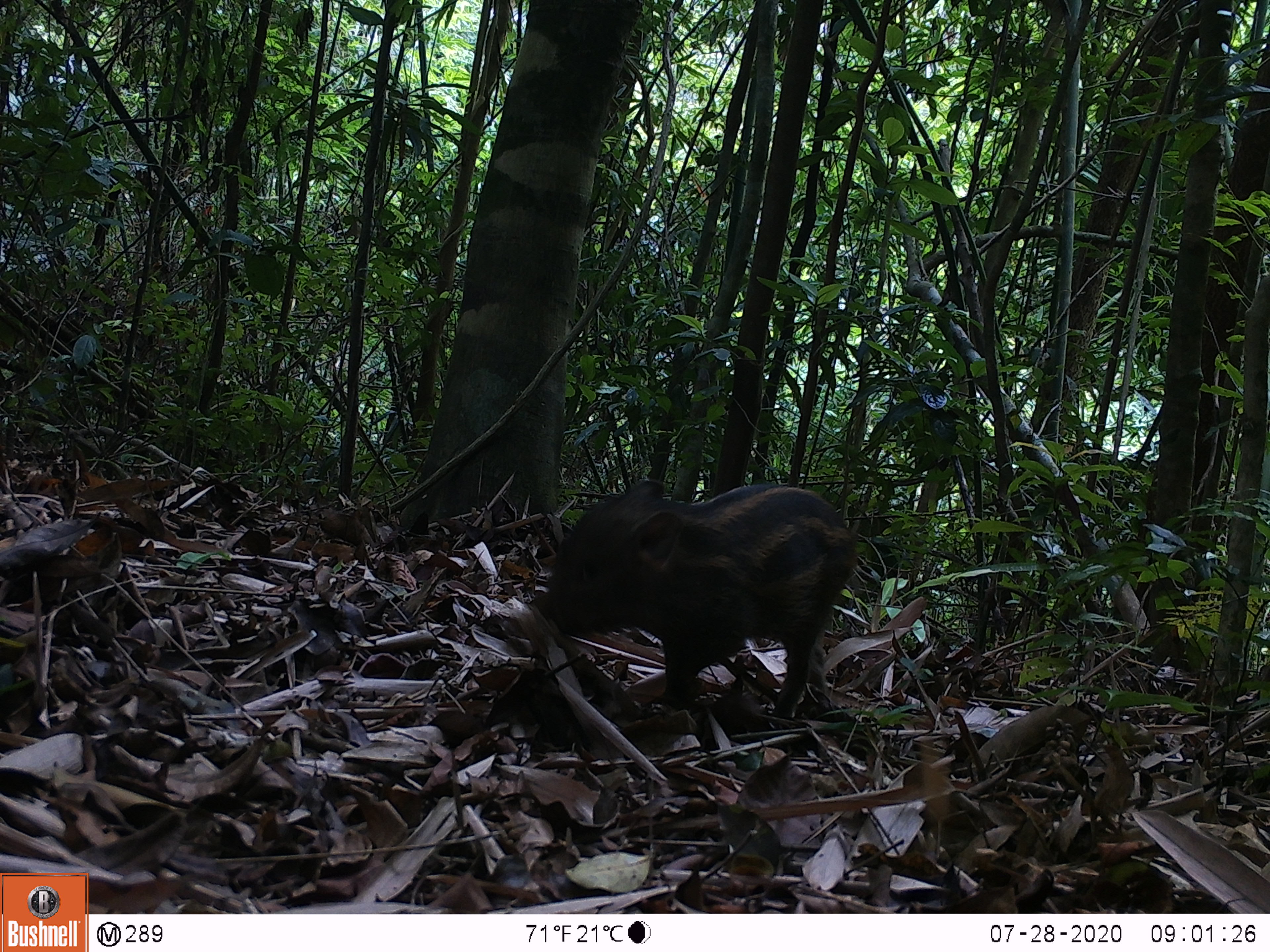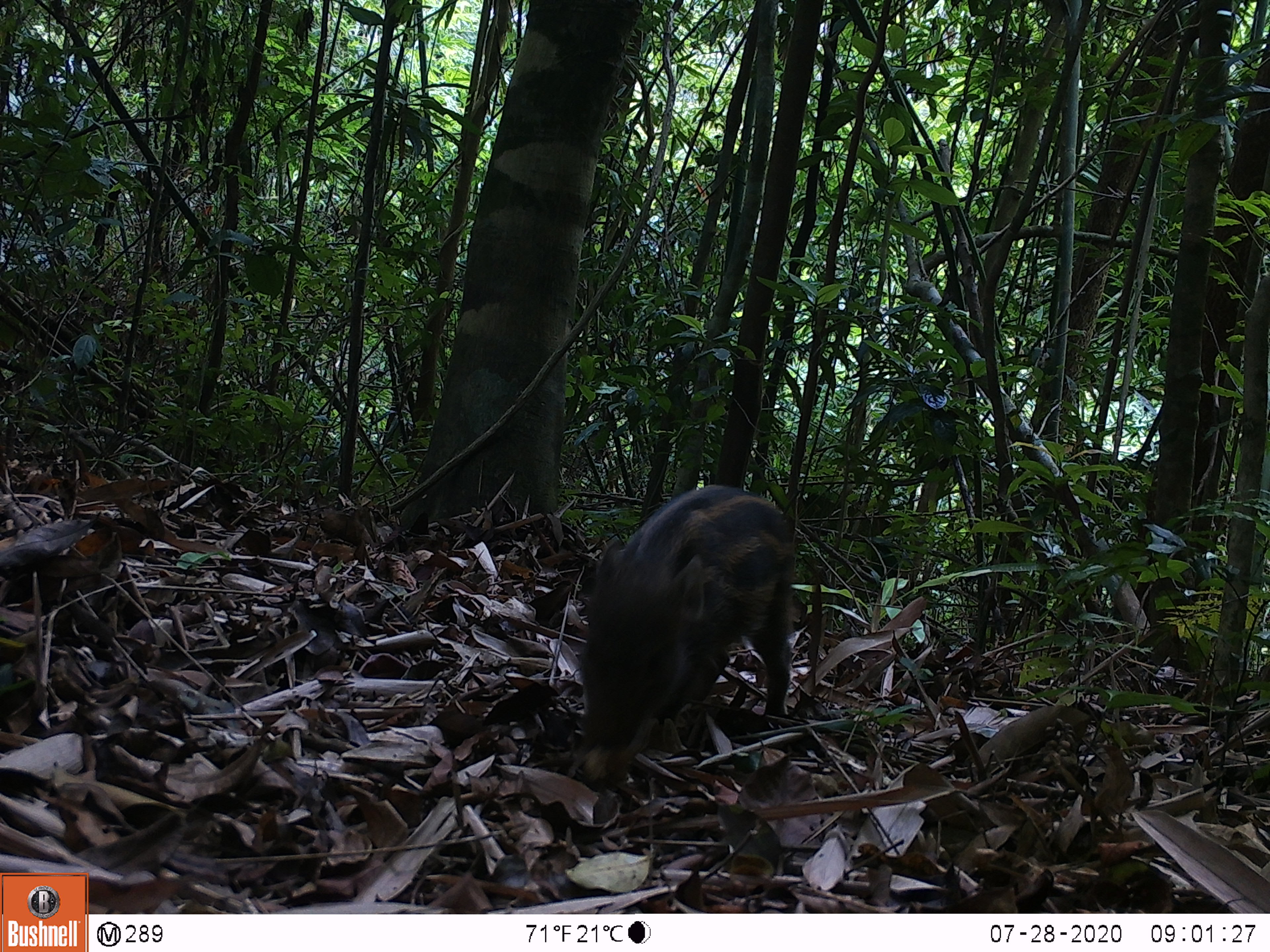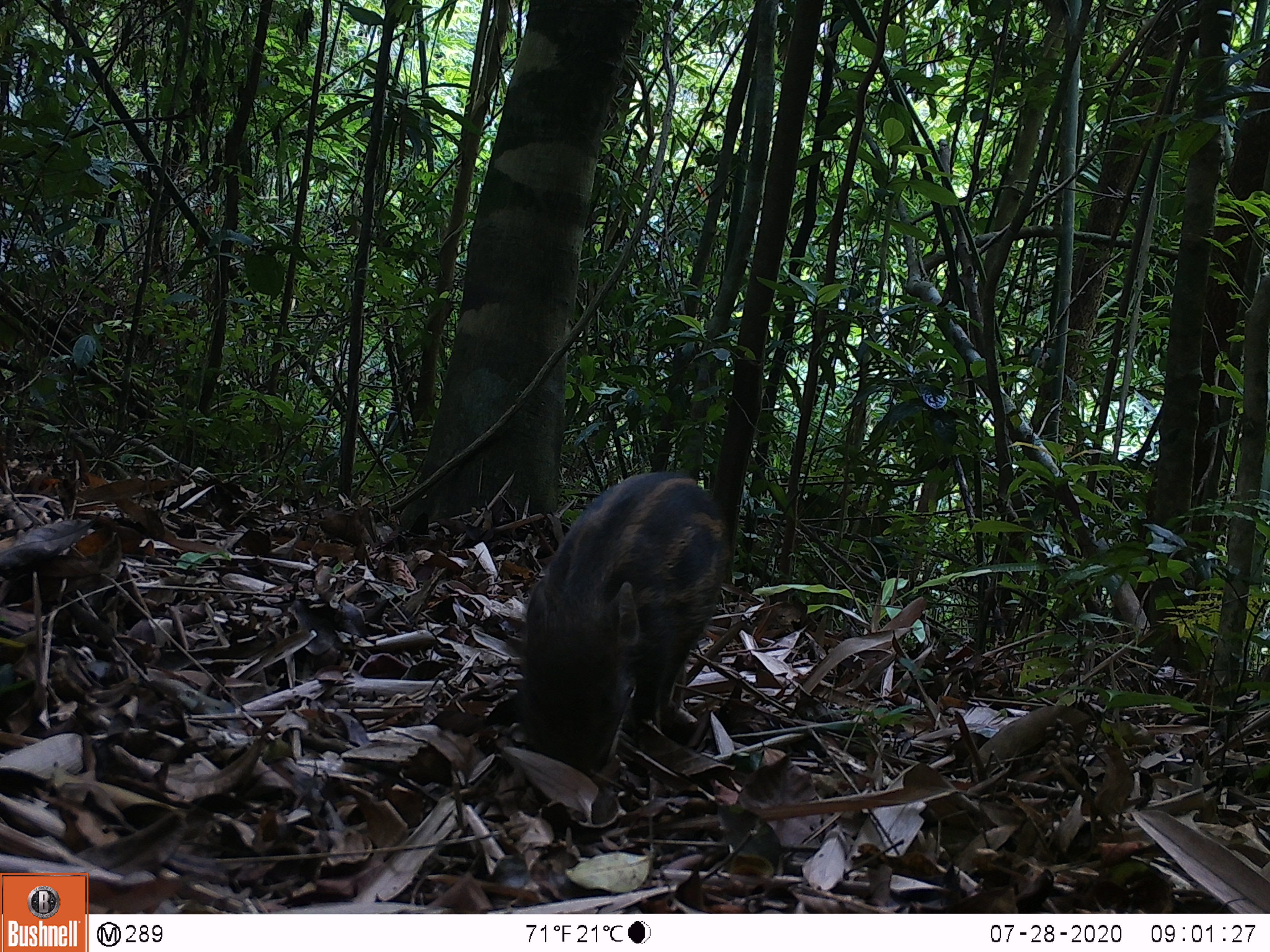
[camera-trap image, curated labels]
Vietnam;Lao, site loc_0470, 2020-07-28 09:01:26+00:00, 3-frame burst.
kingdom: Animalia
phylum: Chordata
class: Mammalia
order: Artiodactyla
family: Suidae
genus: Sus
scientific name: Sus scrofa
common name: eurasian wild pig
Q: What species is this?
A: Eurasian wild pig (Sus scrofa).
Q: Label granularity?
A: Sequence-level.